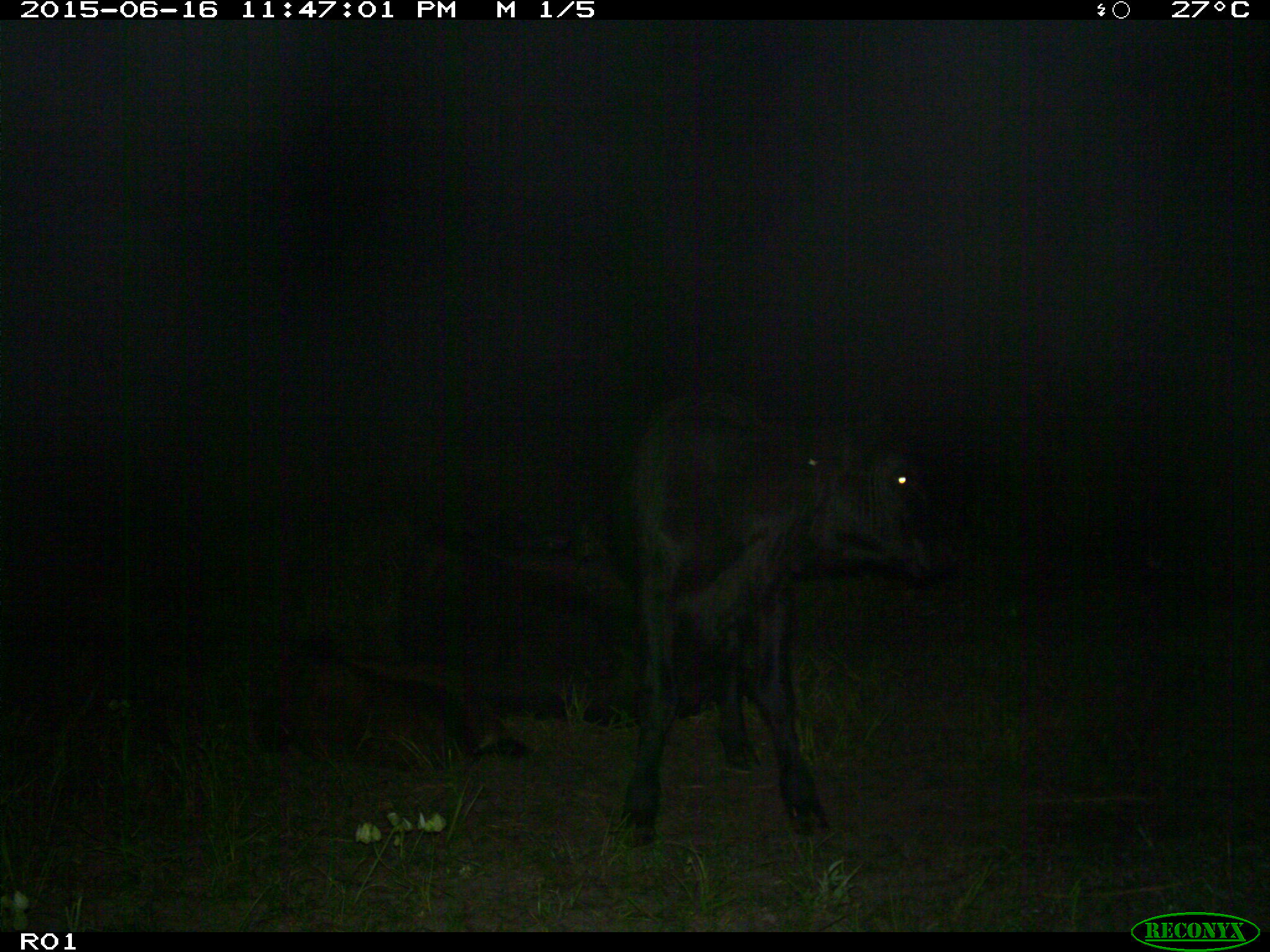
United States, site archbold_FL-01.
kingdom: Animalia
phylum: Chordata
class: Mammalia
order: Artiodactyla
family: Bovidae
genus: Bos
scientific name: Bos taurus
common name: domestic cow